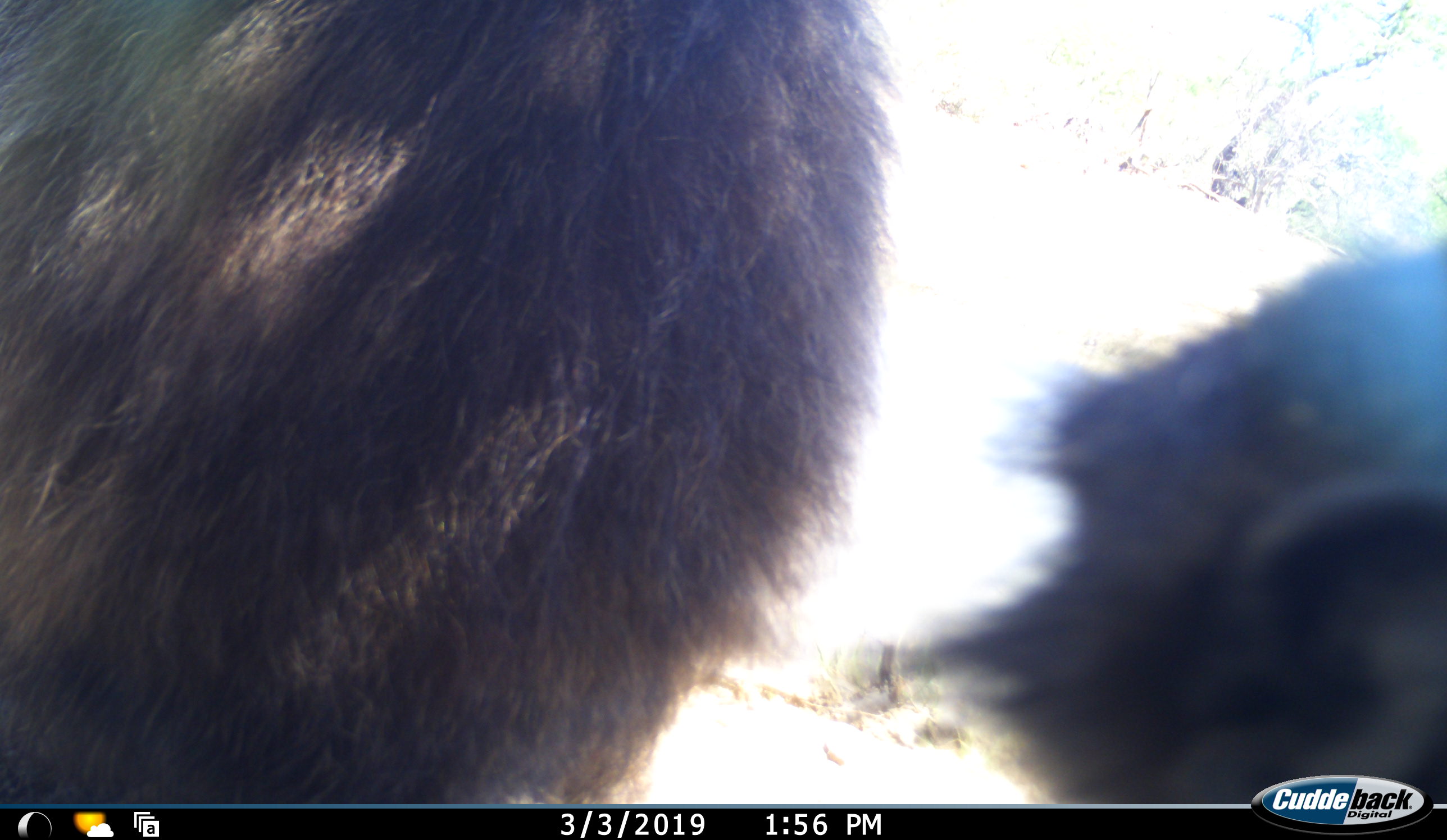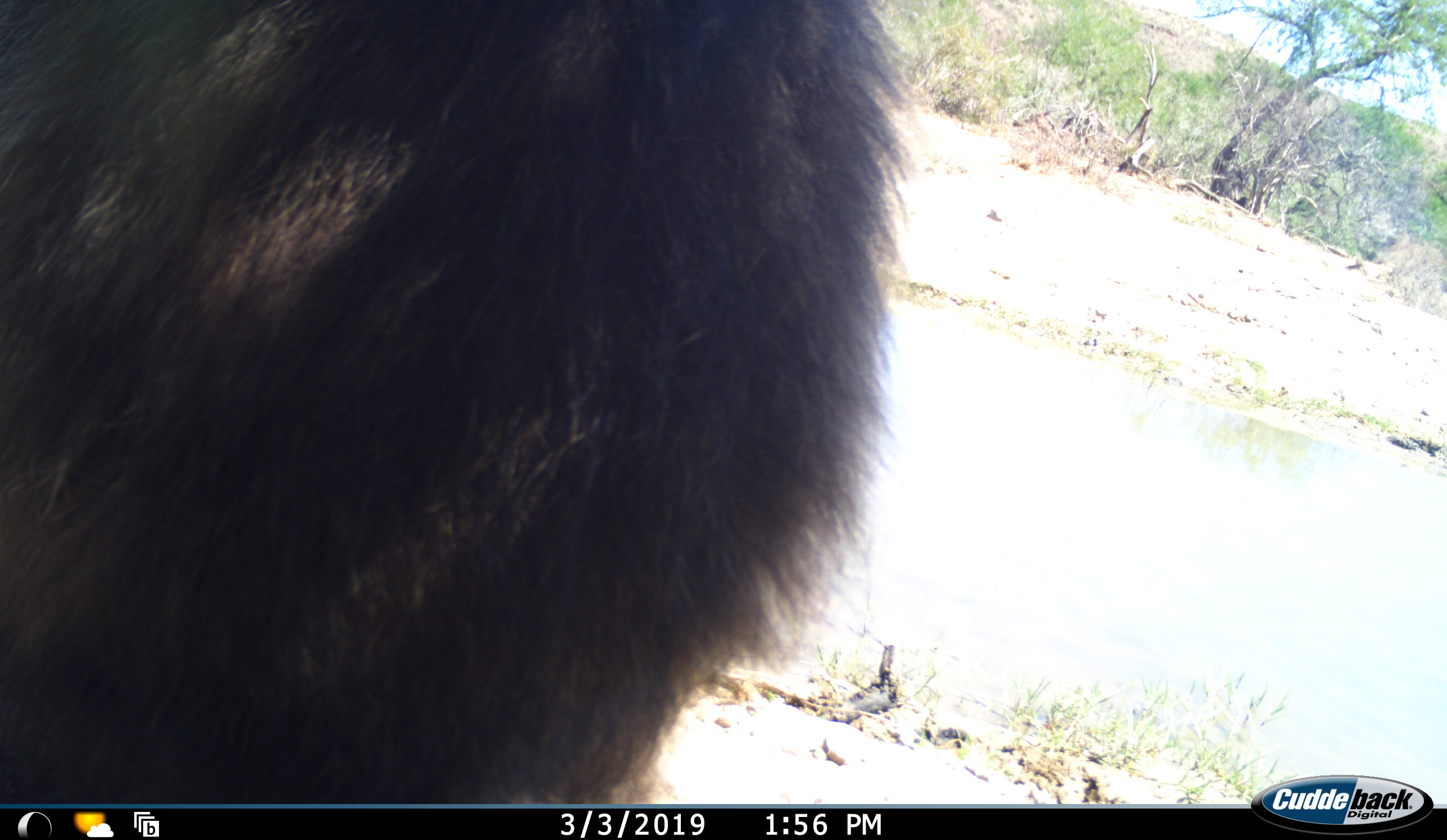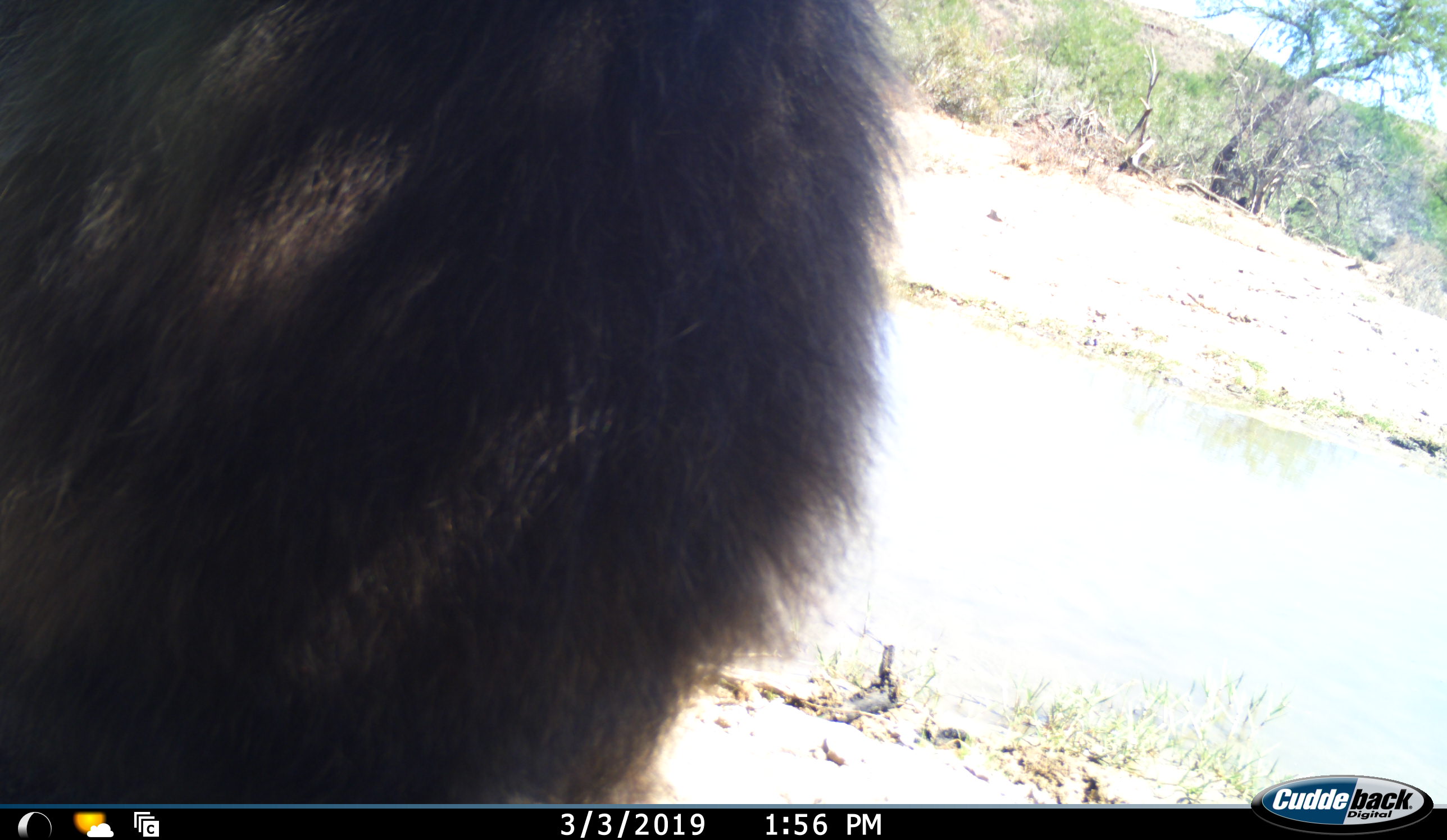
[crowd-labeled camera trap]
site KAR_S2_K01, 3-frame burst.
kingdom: Animalia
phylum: Chordata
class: Mammalia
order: Primates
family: Cercopithecidae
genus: Papio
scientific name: Papio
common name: baboon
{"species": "baboon (Papio)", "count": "2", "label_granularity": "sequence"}